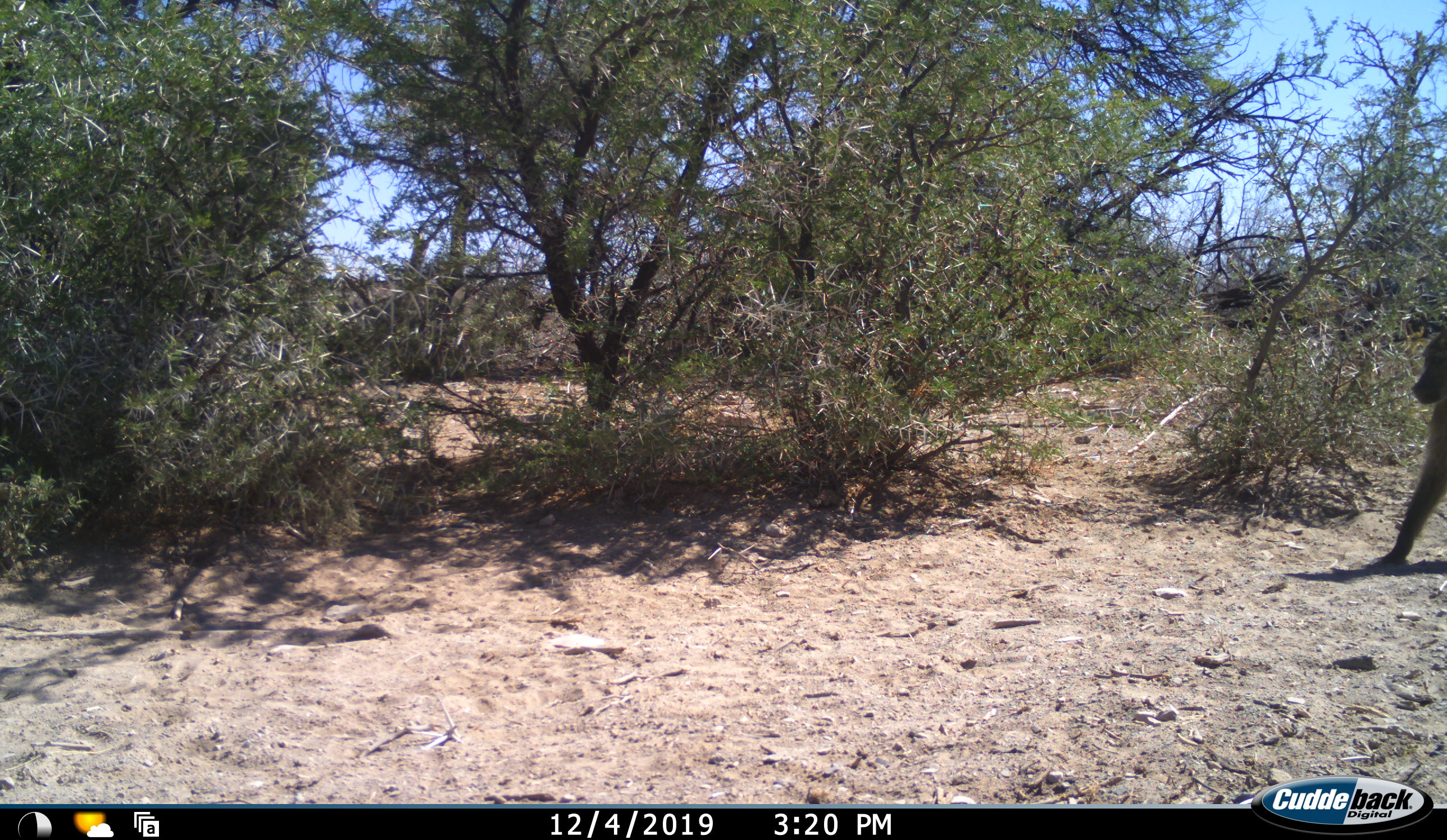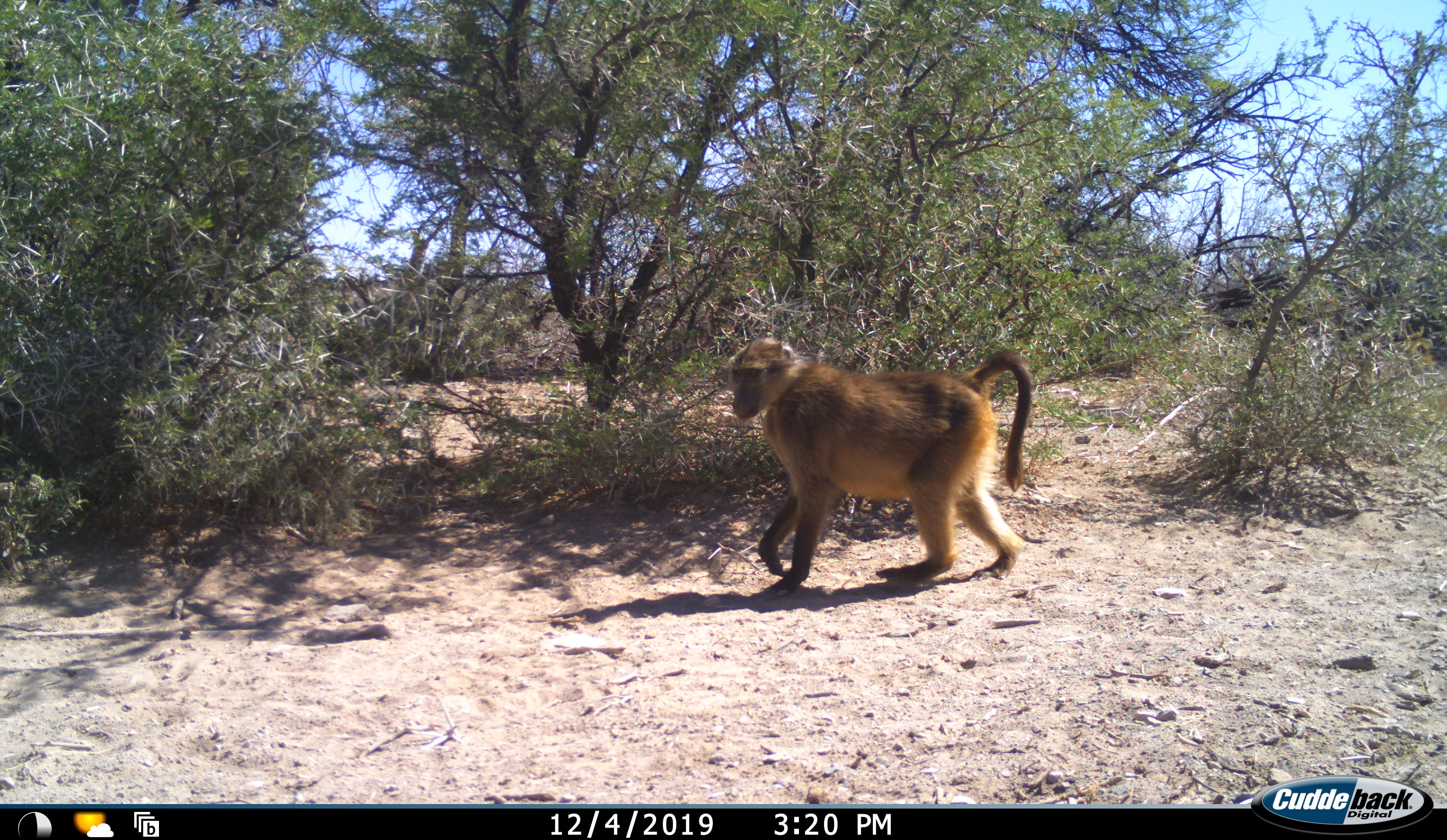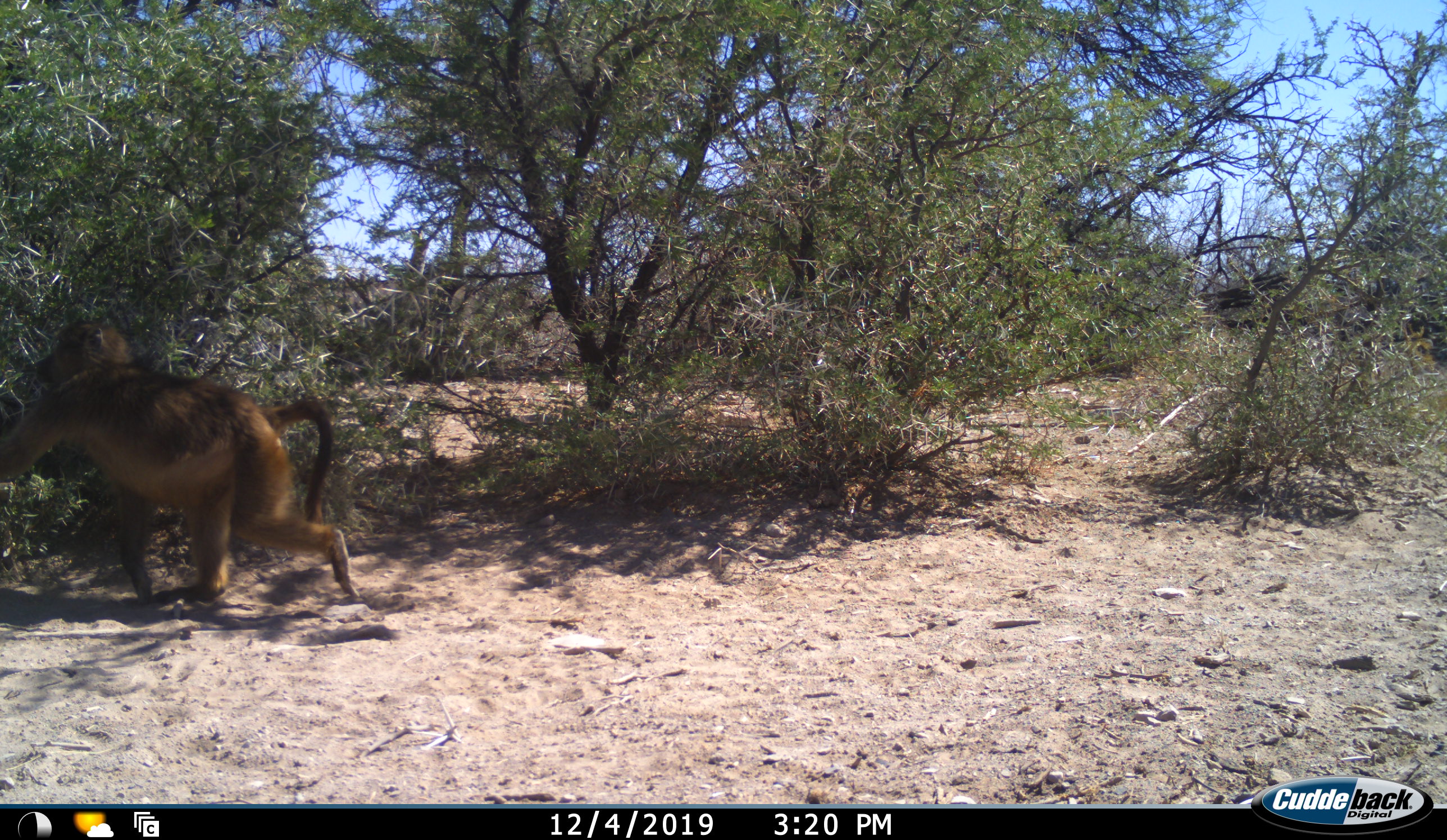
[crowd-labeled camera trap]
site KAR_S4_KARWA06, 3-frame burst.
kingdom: Animalia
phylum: Chordata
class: Mammalia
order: Primates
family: Cercopithecidae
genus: Papio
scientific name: Papio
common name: baboon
Baboon (Papio), count 1. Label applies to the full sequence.